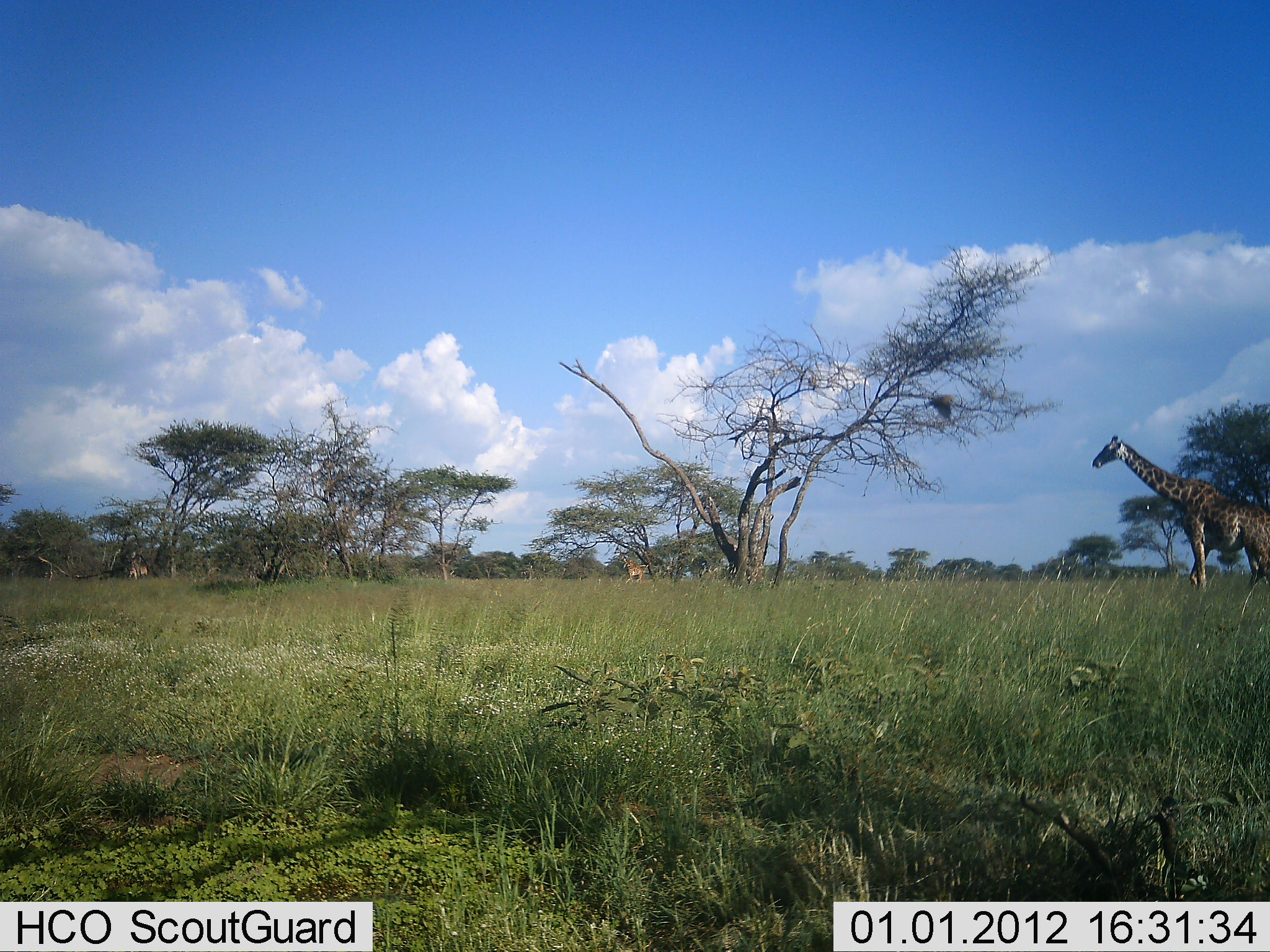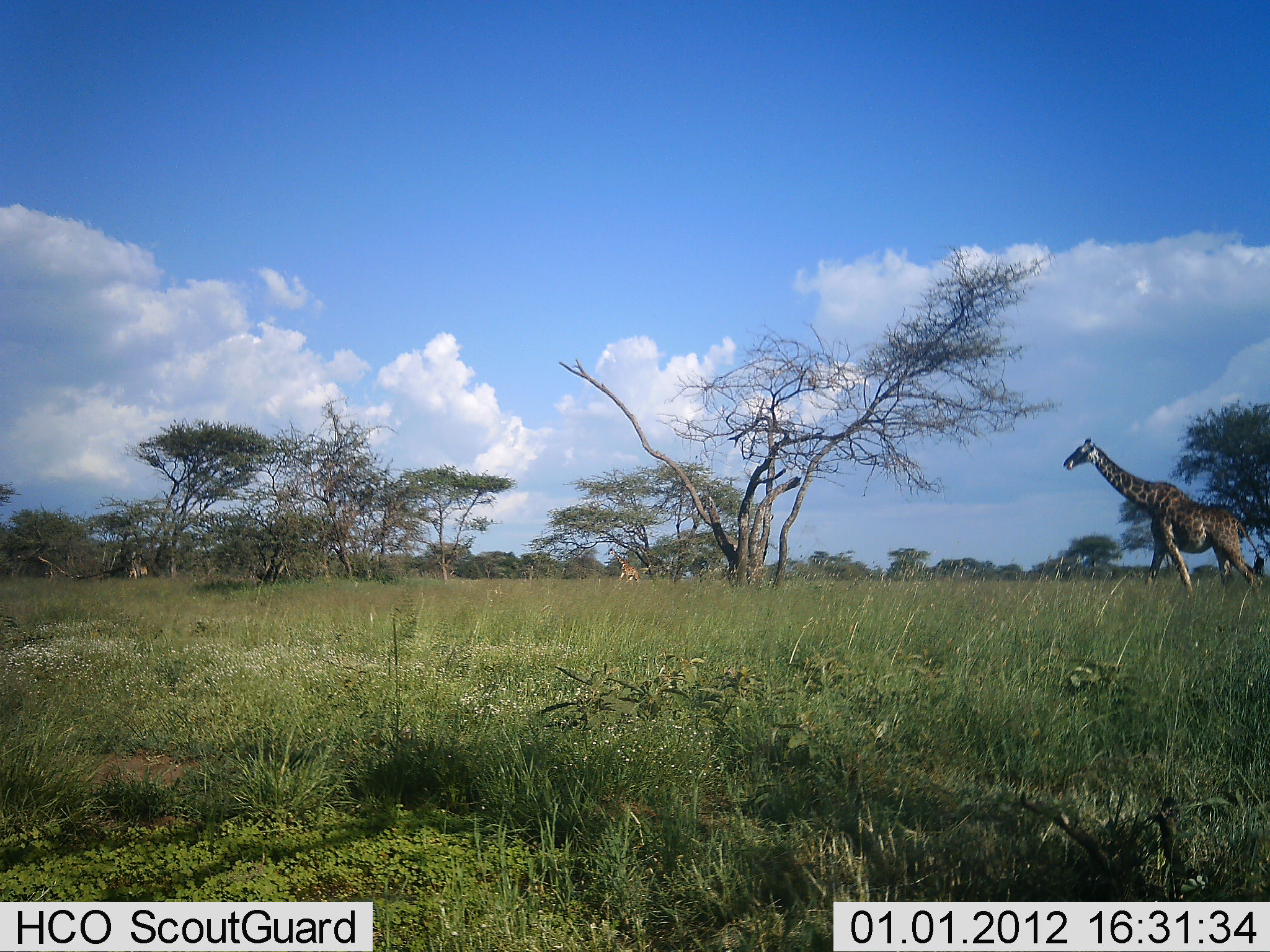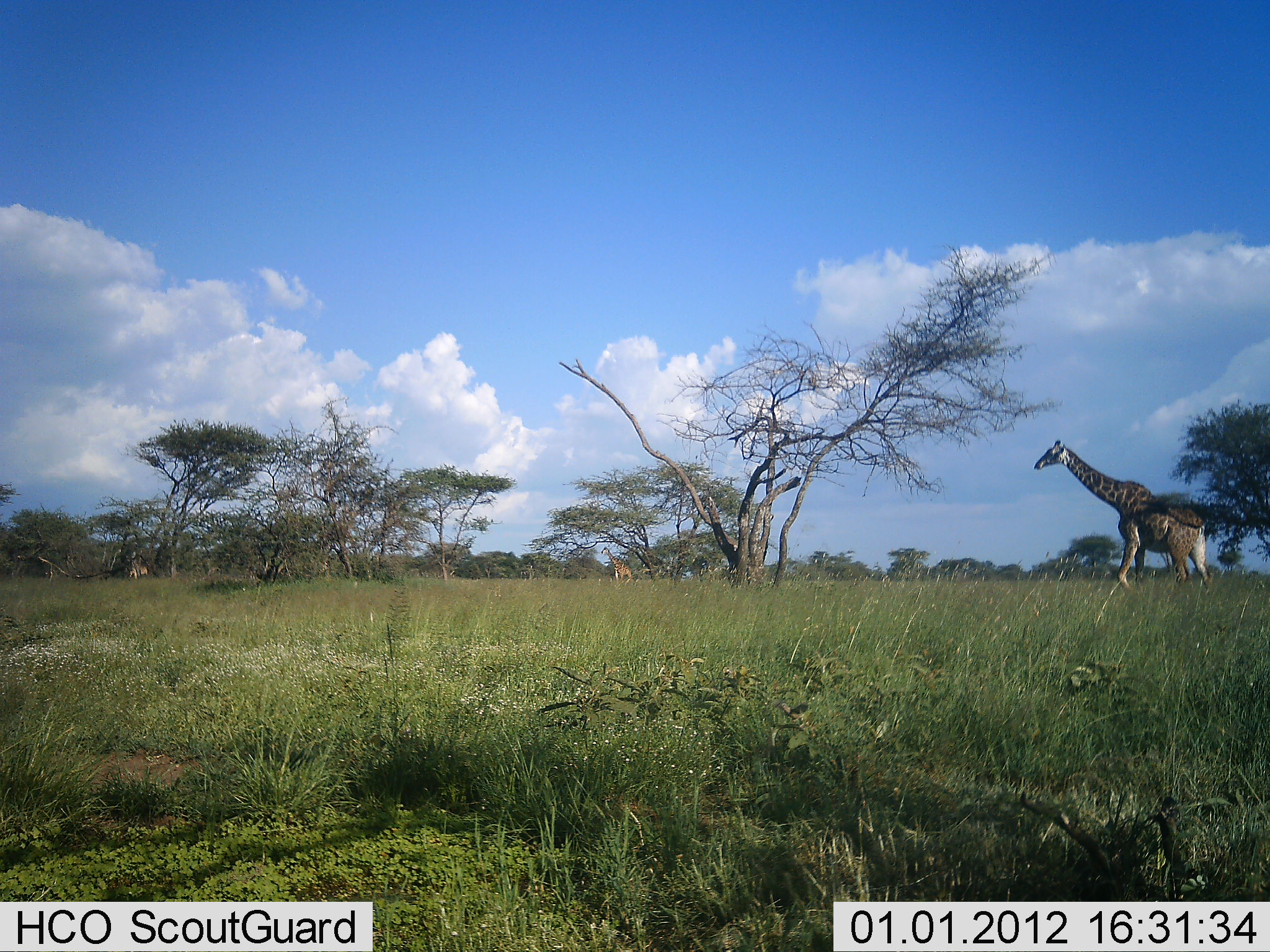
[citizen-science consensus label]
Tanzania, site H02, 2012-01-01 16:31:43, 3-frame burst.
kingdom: Animalia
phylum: Chordata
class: Mammalia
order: Artiodactyla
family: Giraffidae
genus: Giraffa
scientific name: Giraffa camelopardalis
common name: giraffe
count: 2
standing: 8%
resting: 0%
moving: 94%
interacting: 0%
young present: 0%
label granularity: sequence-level